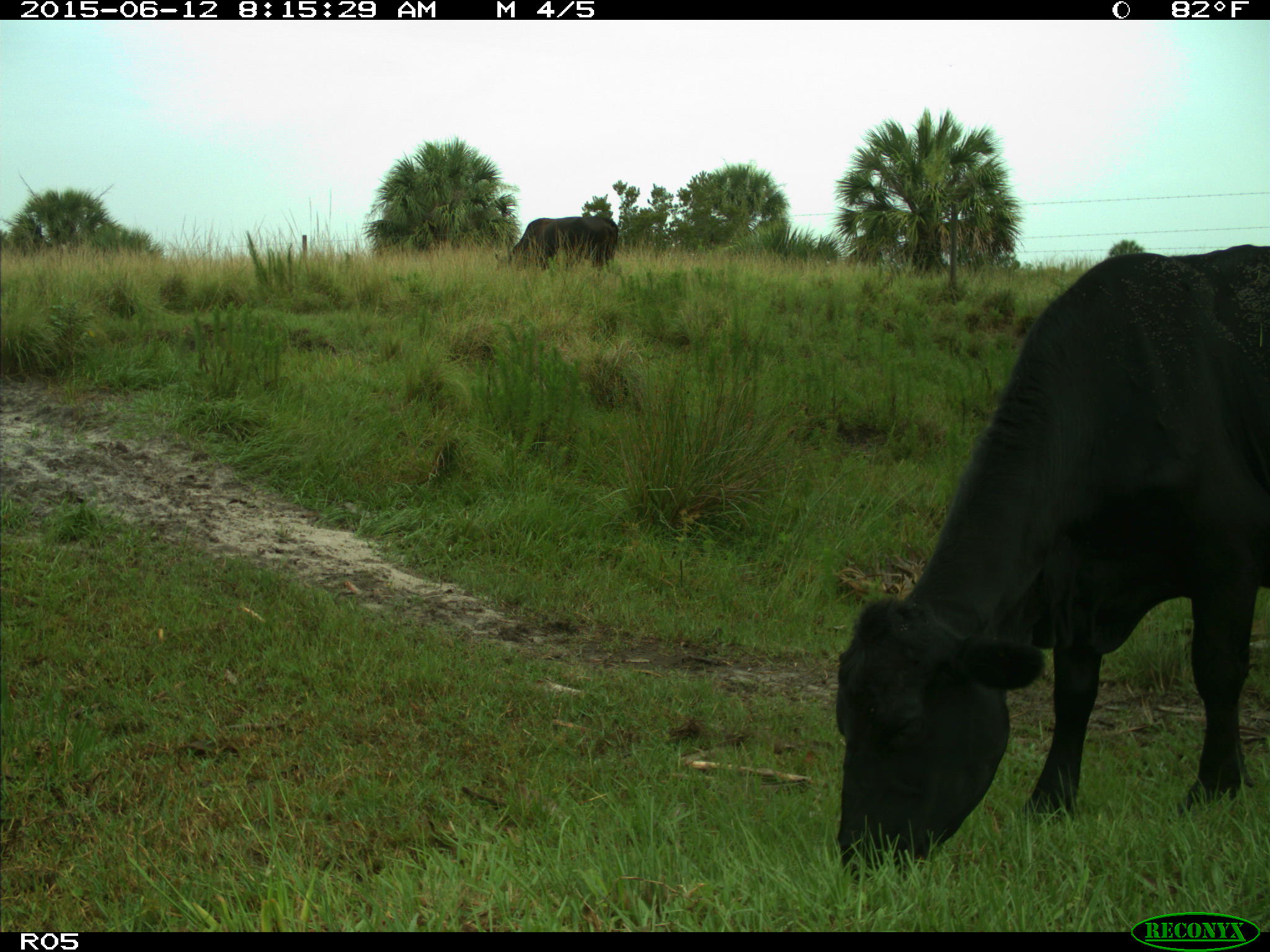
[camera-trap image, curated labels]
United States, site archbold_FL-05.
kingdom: Animalia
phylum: Chordata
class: Mammalia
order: Artiodactyla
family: Bovidae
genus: Bos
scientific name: Bos taurus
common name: domestic cow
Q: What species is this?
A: Bos taurus (domestic cow).